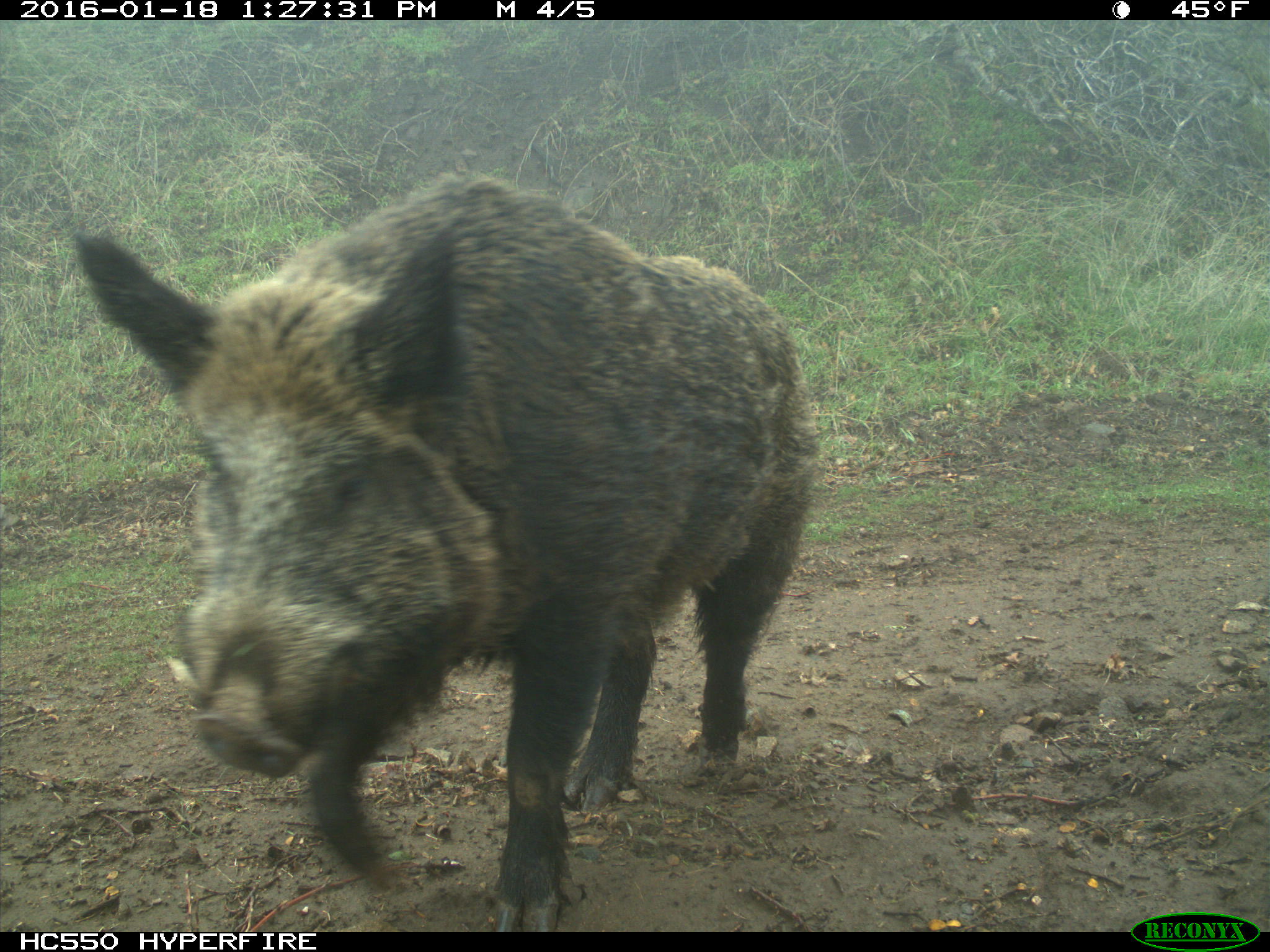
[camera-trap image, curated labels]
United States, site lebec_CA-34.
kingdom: Animalia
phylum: Chordata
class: Mammalia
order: Artiodactyla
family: Suidae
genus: Sus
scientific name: Sus scrofa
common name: wild boar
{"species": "Sus scrofa (wild boar)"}